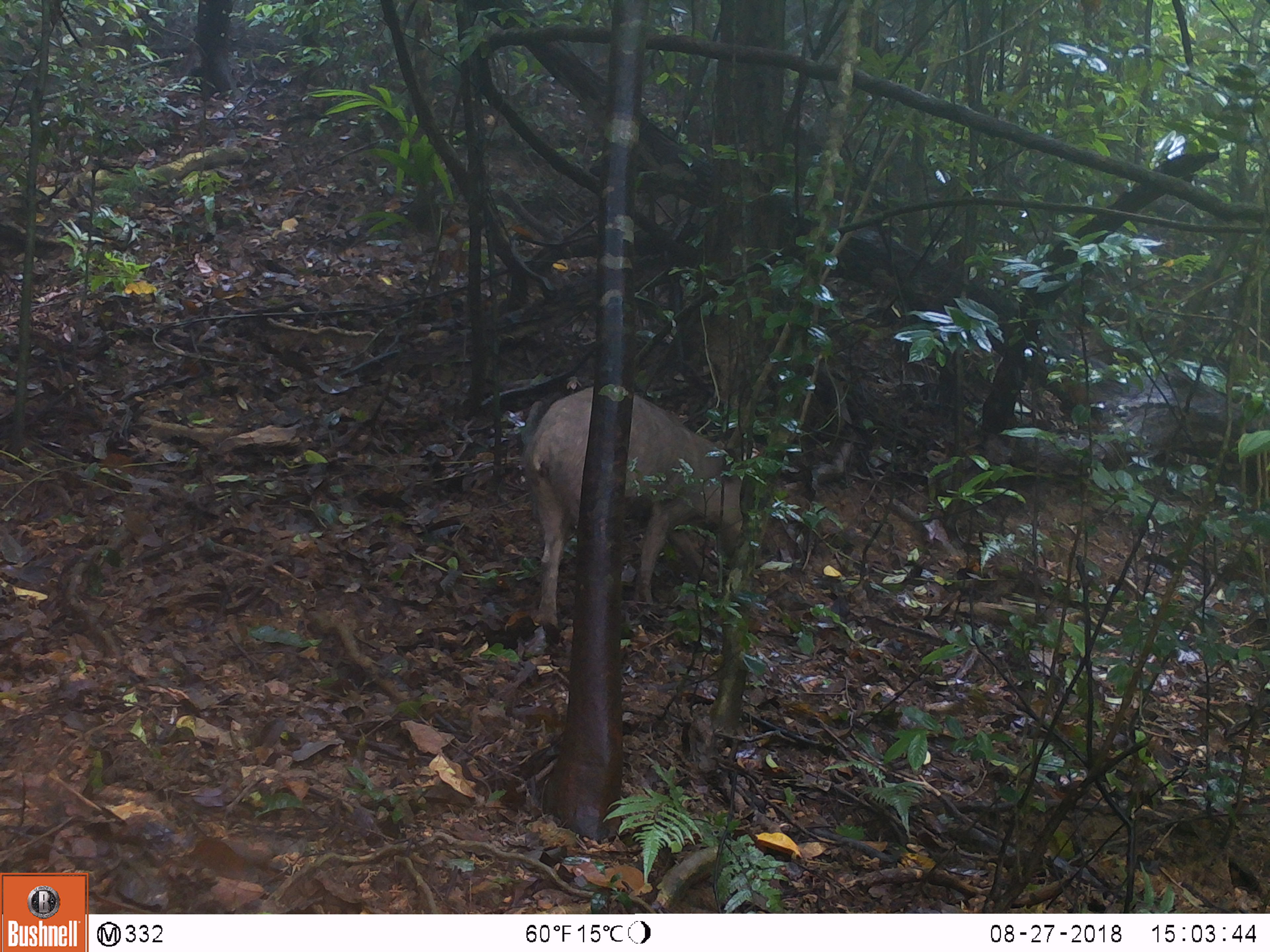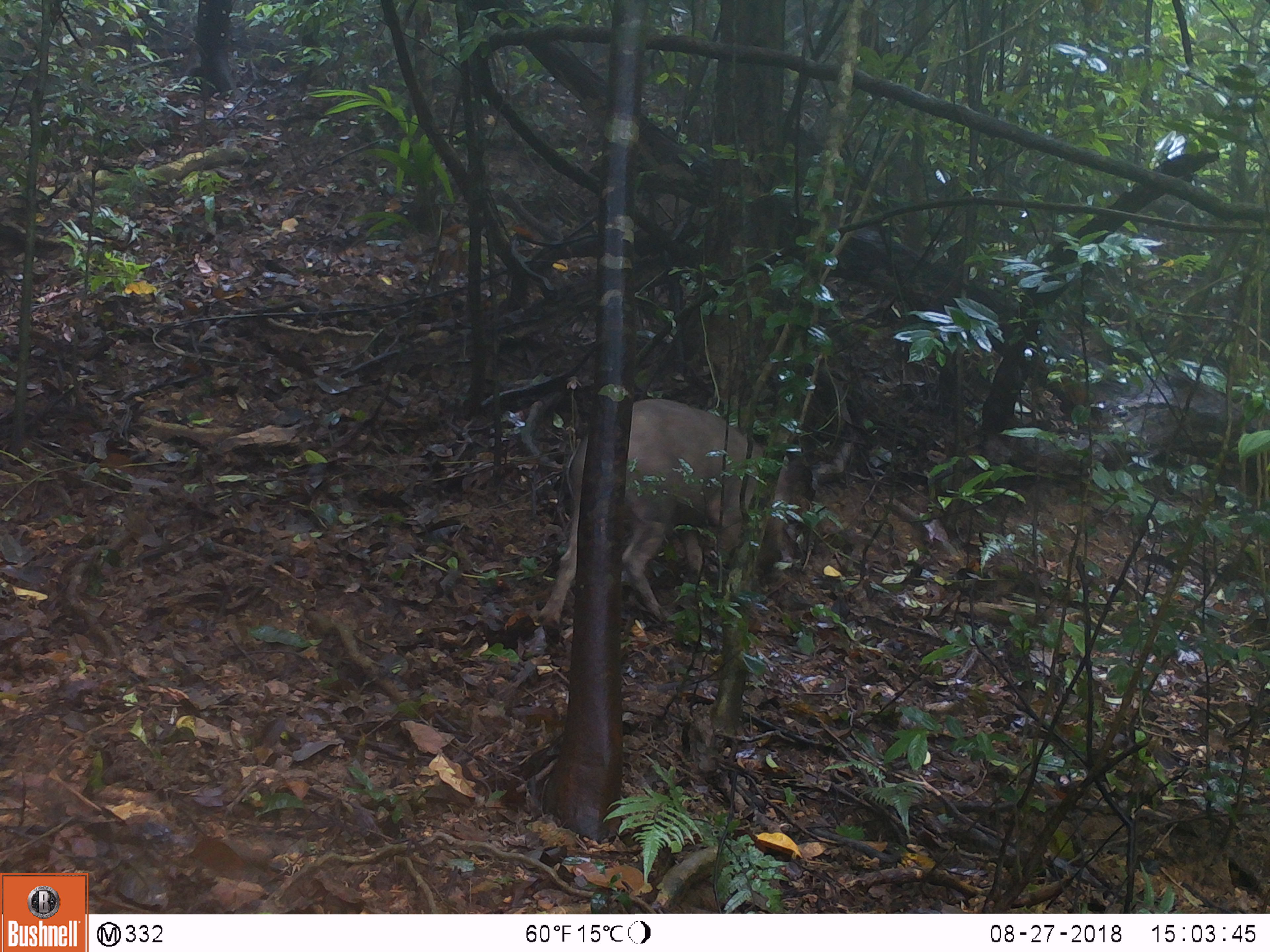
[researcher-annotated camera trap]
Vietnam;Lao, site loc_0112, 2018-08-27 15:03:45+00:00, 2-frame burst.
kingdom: Animalia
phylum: Chordata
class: Mammalia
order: Artiodactyla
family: Suidae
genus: Sus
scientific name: Sus scrofa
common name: eurasian wild pig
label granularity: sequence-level